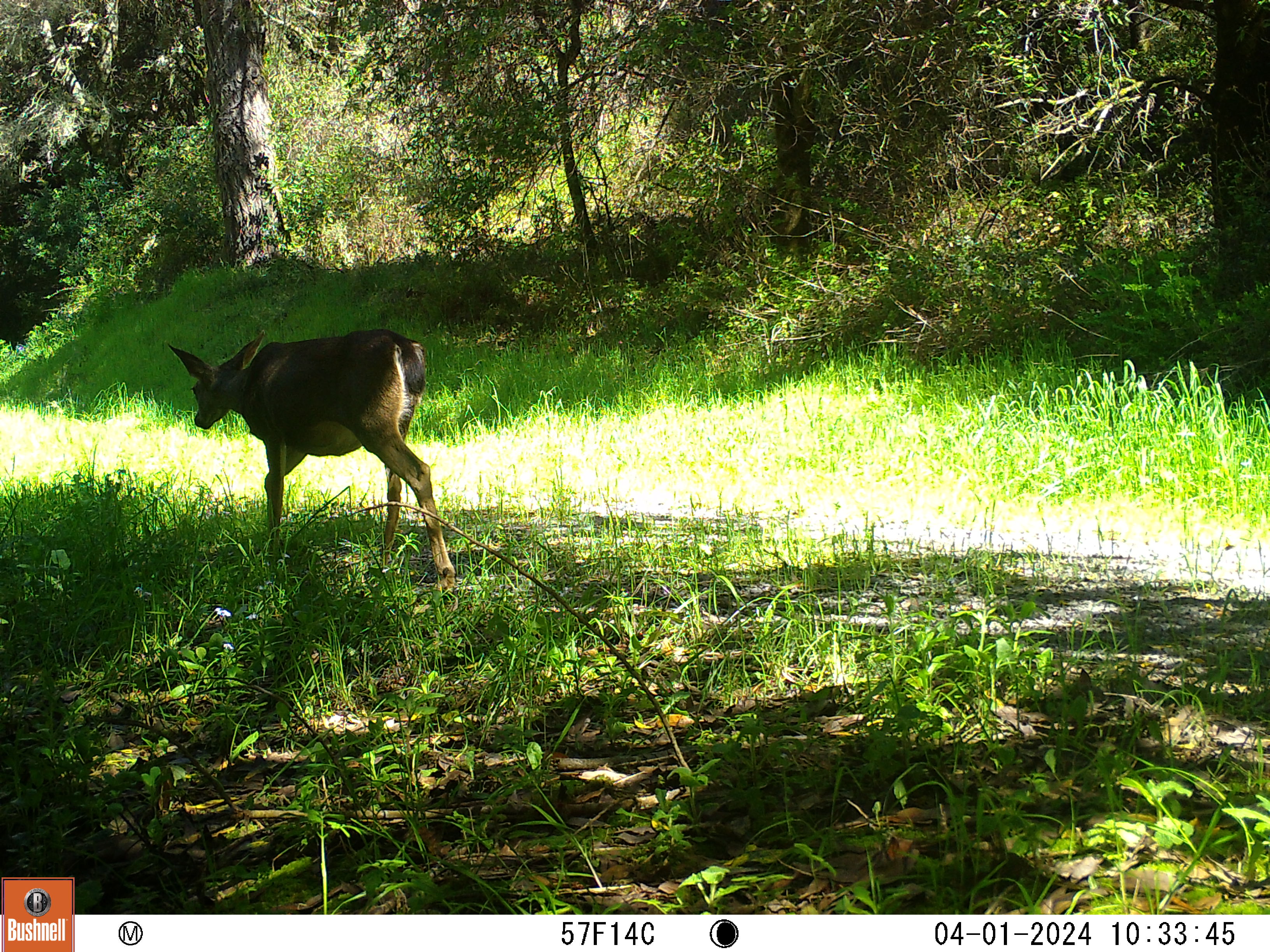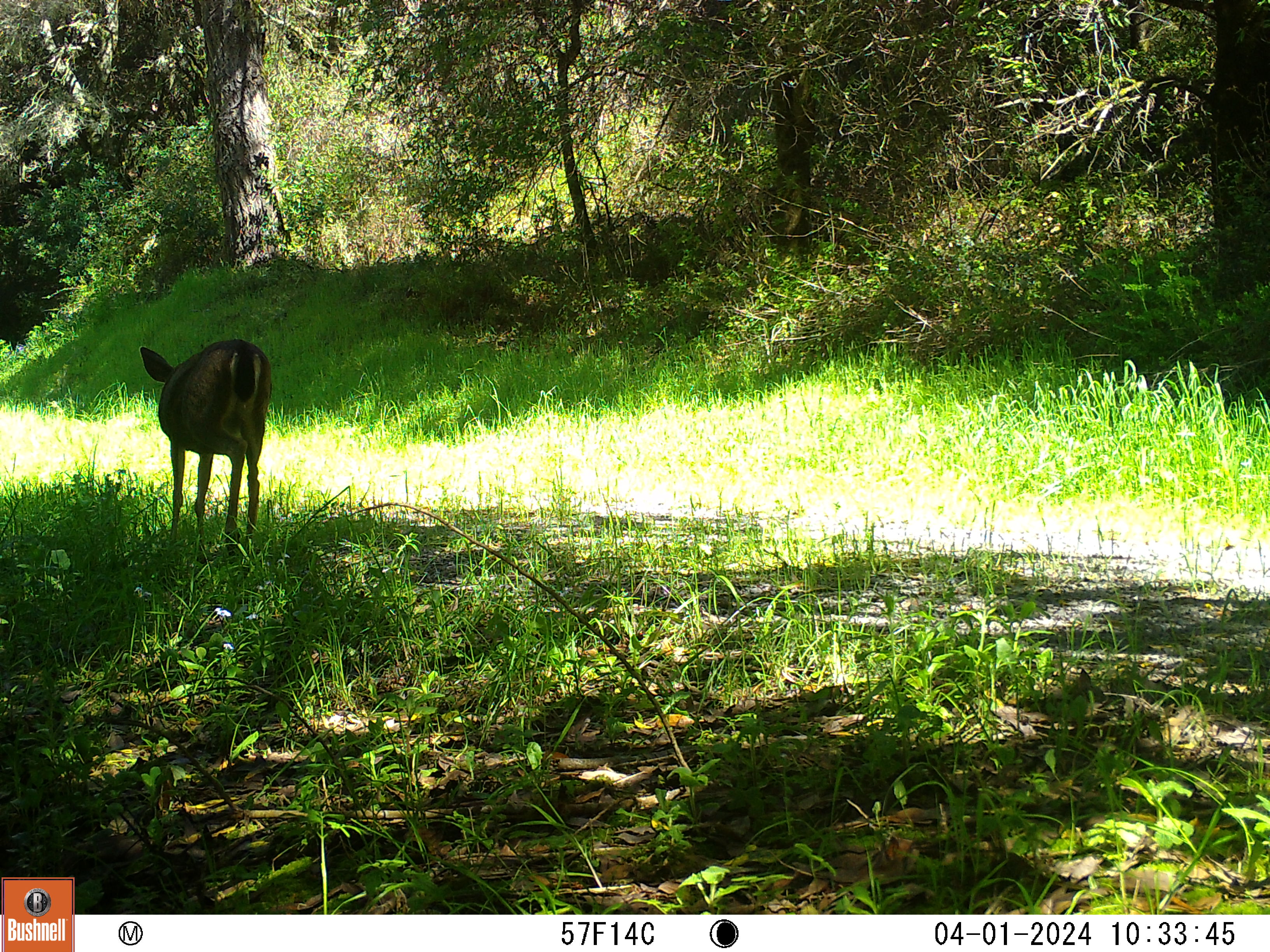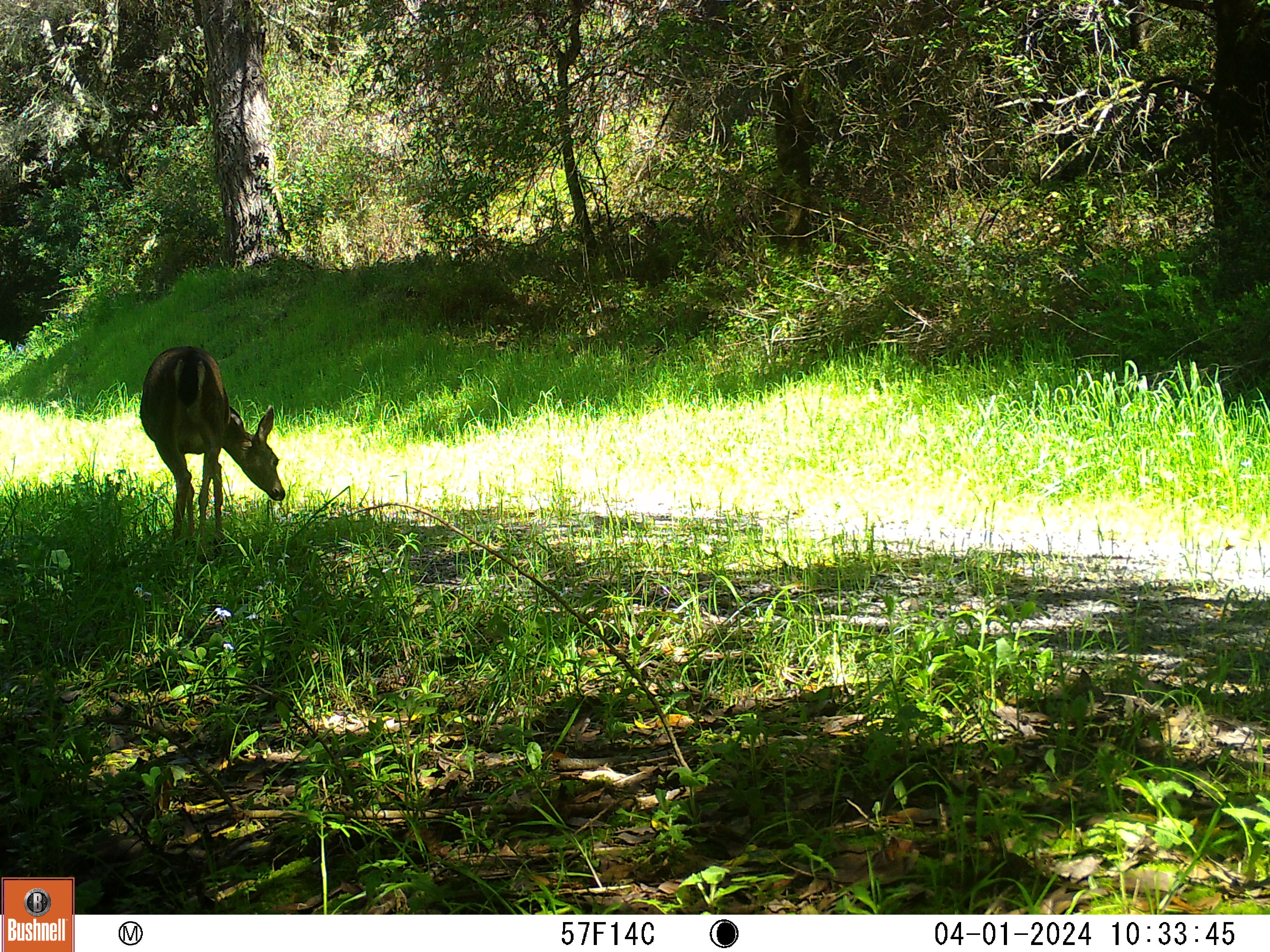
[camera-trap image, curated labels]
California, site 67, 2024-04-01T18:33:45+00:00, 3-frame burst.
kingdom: Animalia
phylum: Chordata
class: Mammalia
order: Artiodactyla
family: Cervidae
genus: Odocoileus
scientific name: Odocoileus hemionus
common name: mule deer